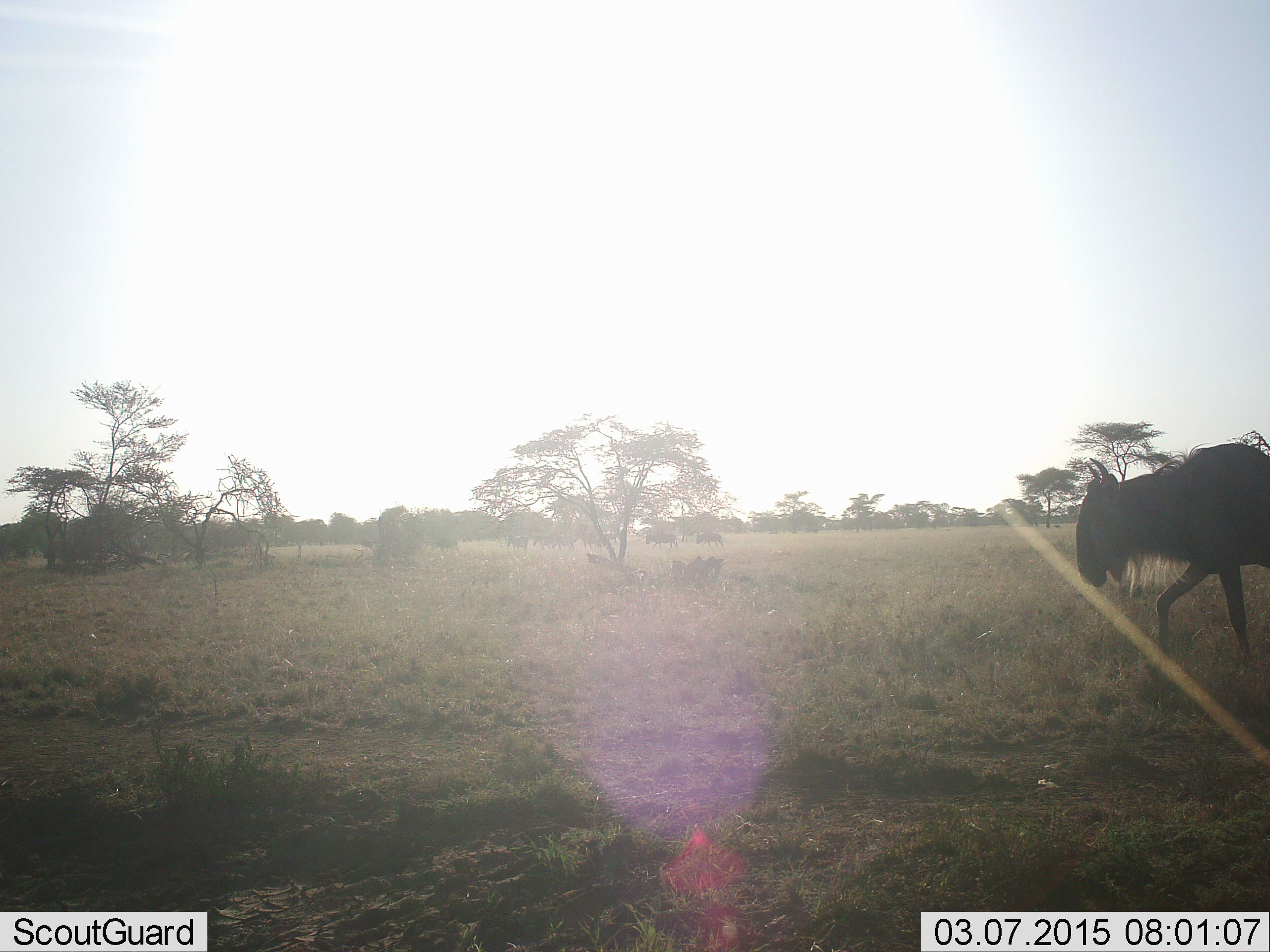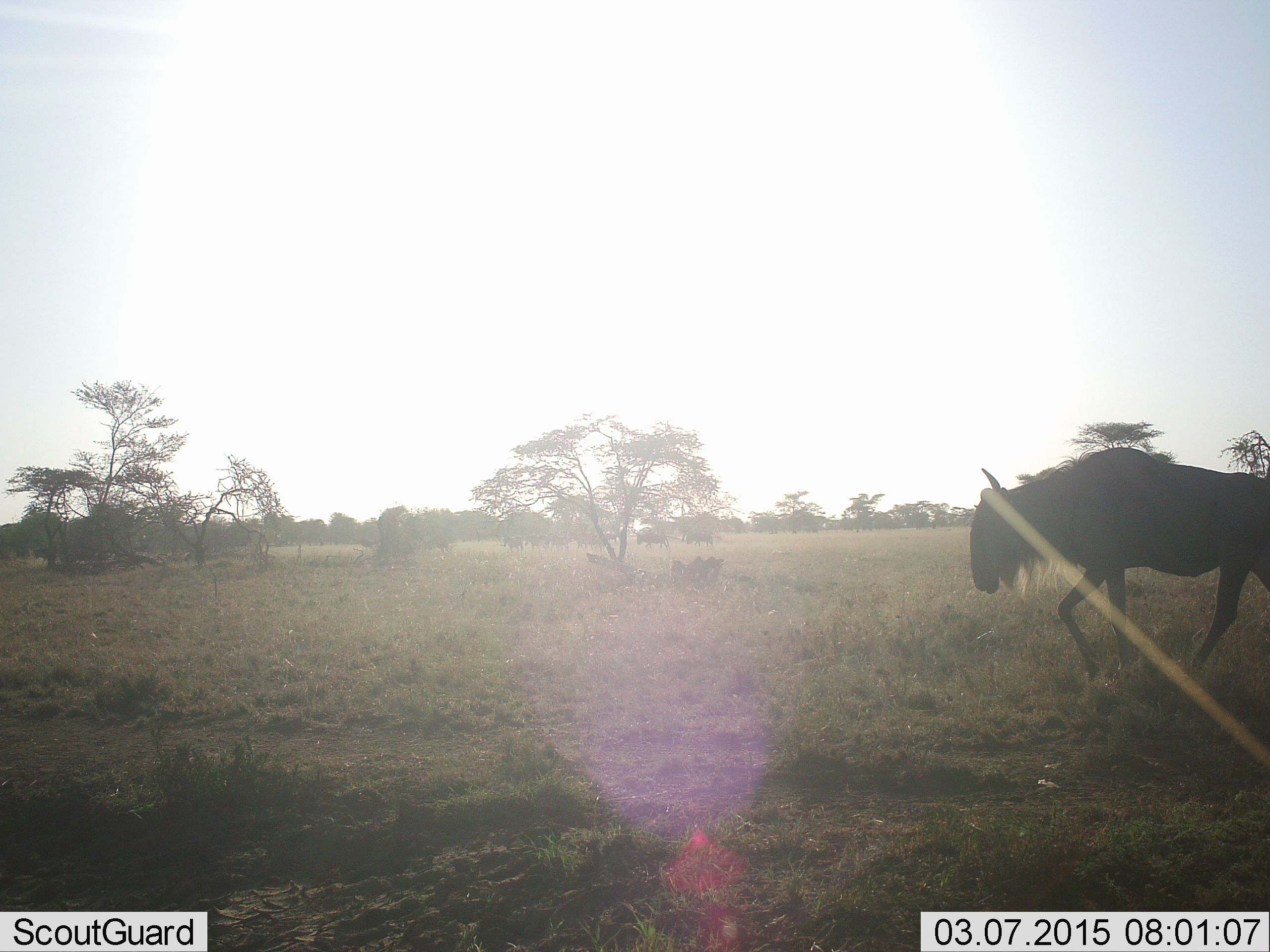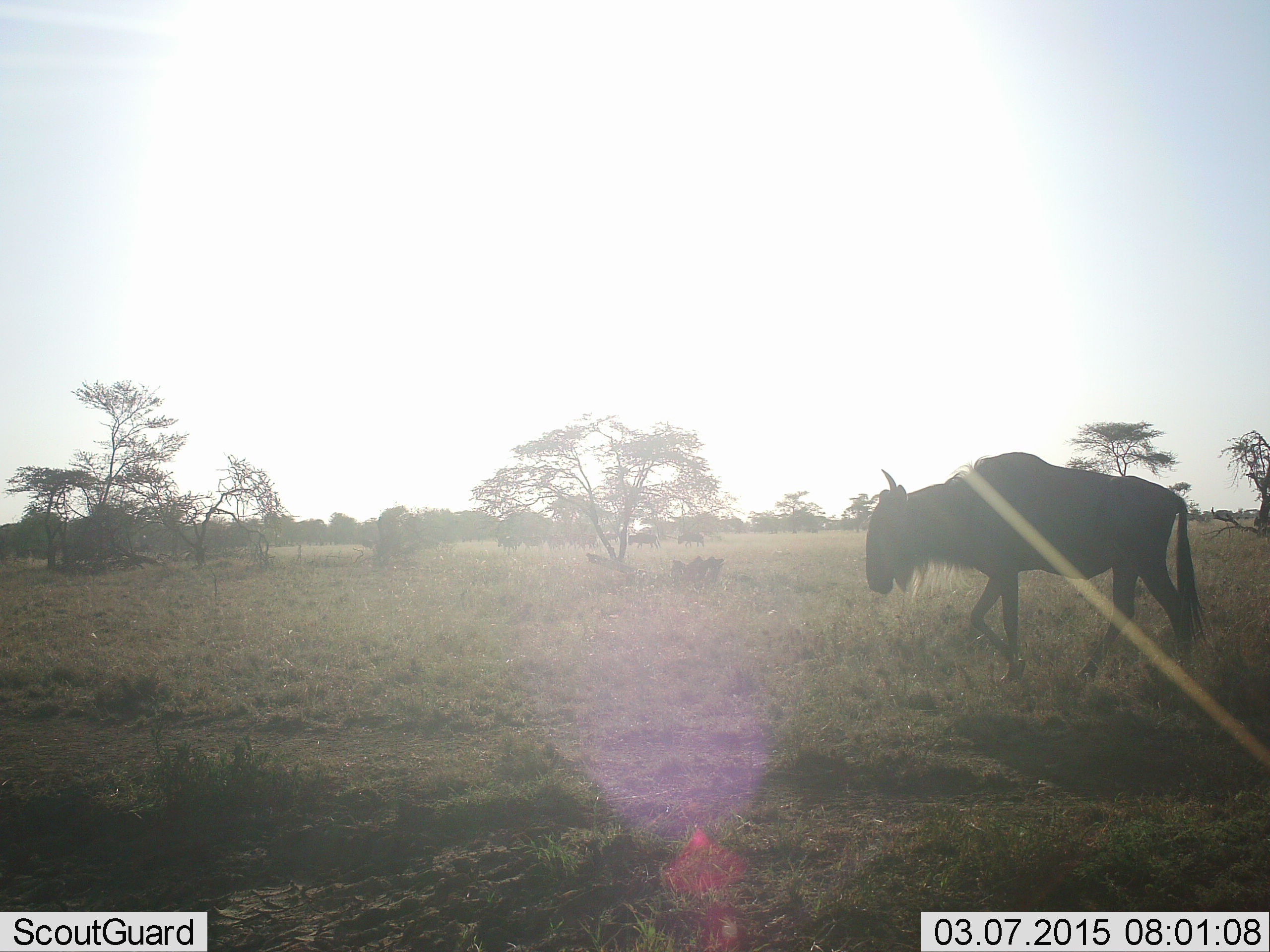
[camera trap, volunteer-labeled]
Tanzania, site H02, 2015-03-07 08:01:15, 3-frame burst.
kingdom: Animalia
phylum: Chordata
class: Mammalia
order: Artiodactyla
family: Bovidae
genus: Connochaetes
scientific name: Connochaetes taurinus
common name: blue wildebeest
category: wildebeest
Wildebeest (blue wildebeest) (Connochaetes taurinus), count 6. Behavior (volunteer vote fractions): standing 0%, resting 0%, moving 100%, interacting 0%. Young present (vote fraction): 0%. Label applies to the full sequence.